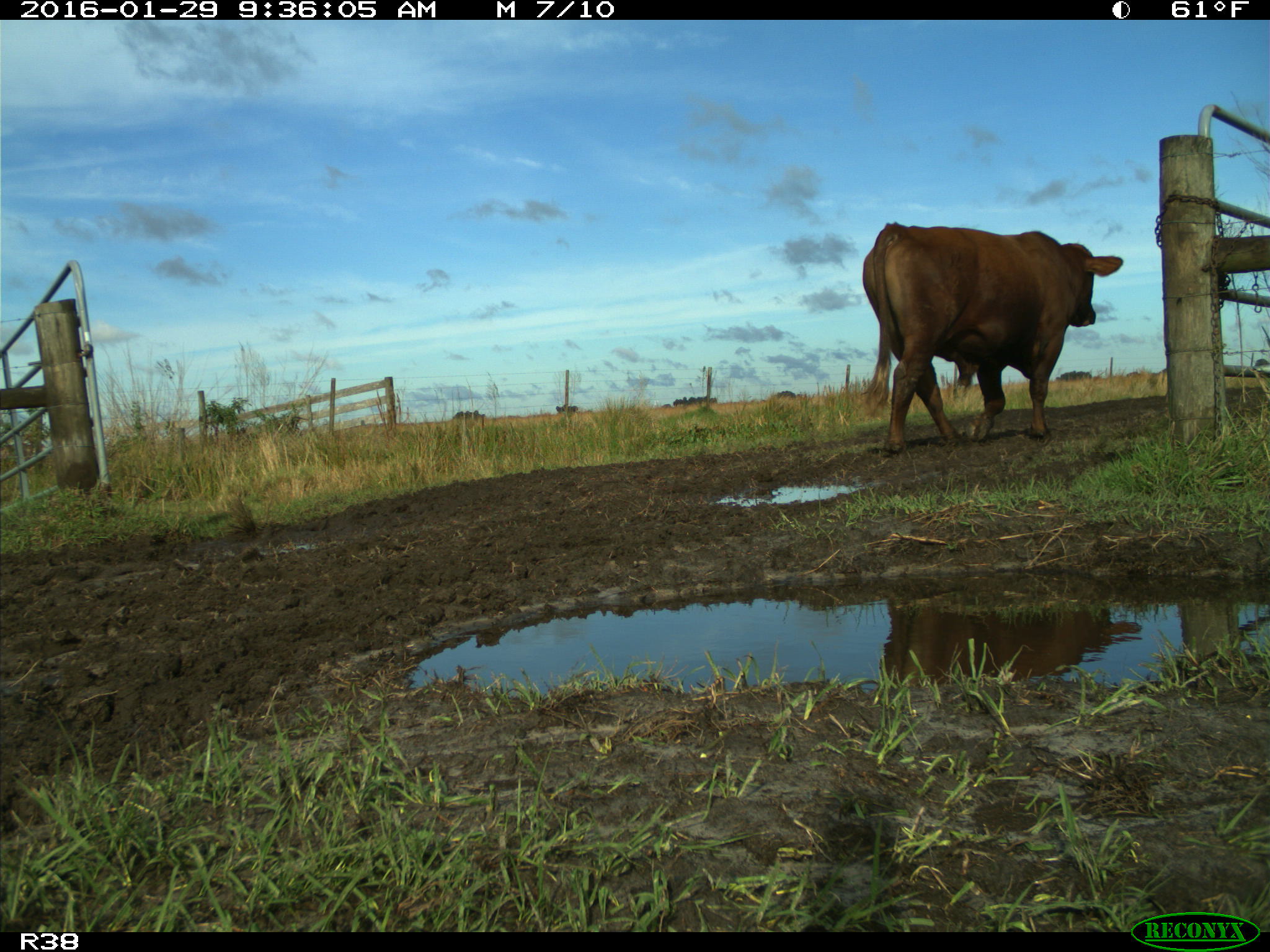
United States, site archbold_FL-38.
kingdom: Animalia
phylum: Chordata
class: Mammalia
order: Artiodactyla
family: Bovidae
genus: Bos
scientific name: Bos taurus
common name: domestic cow